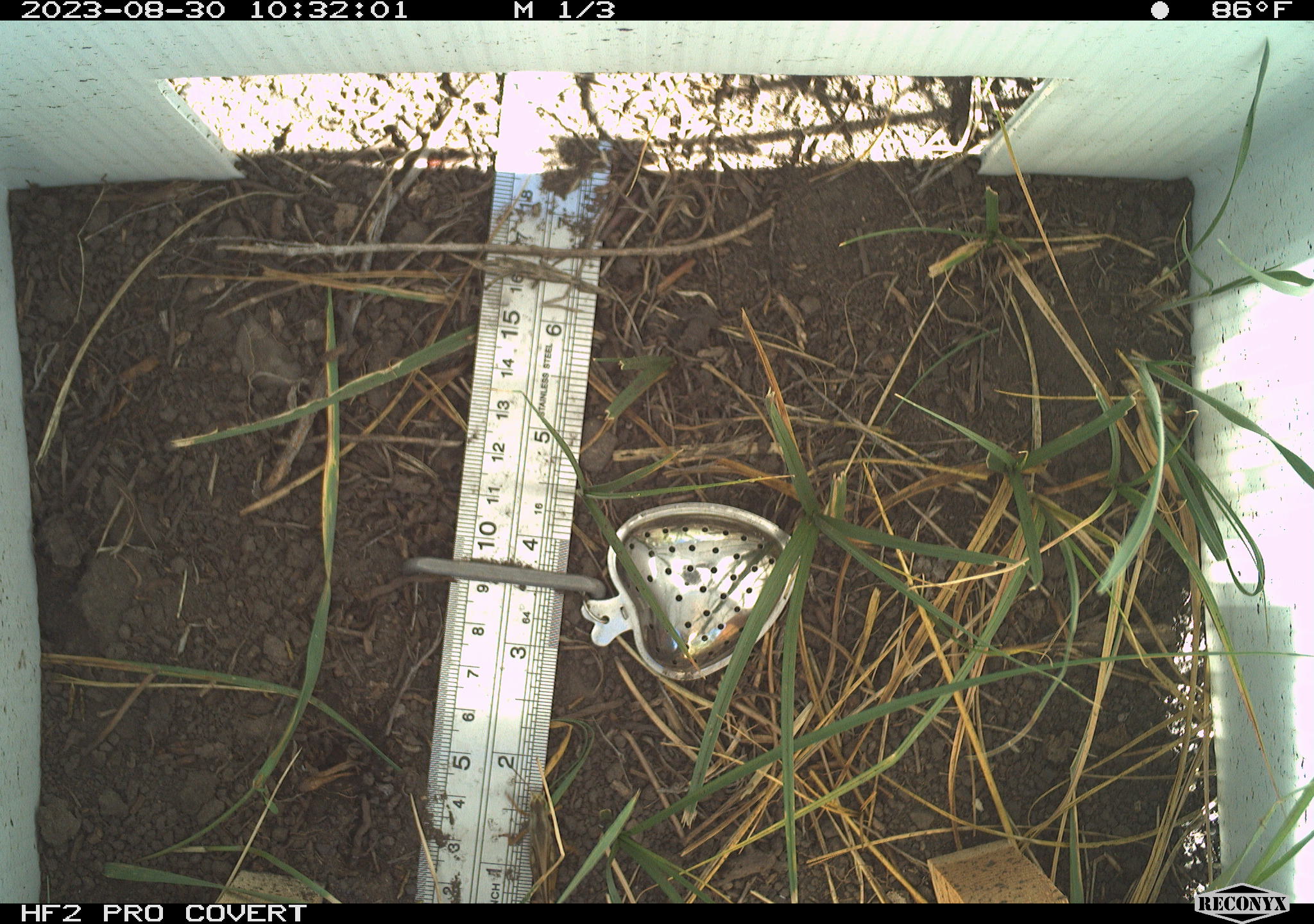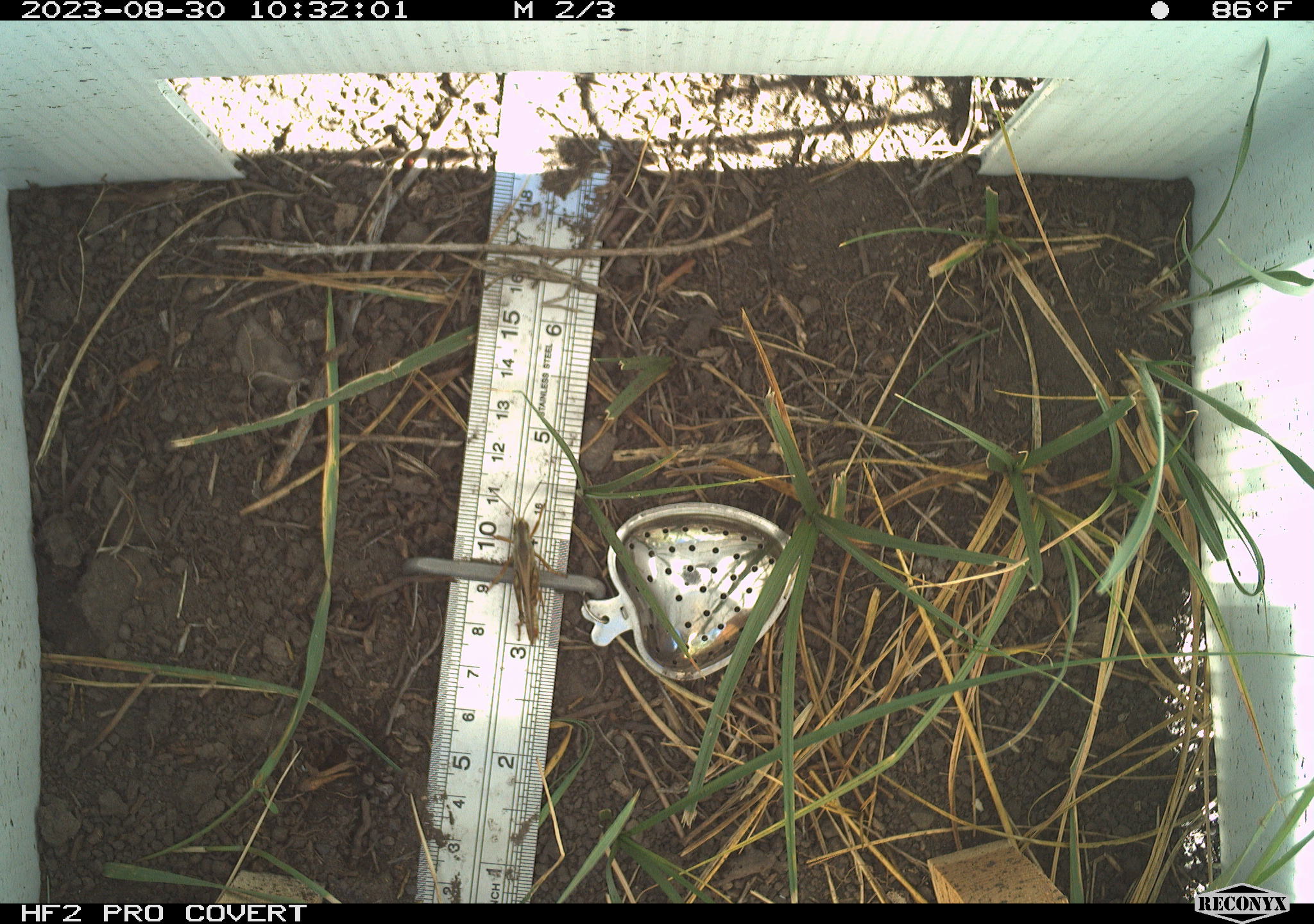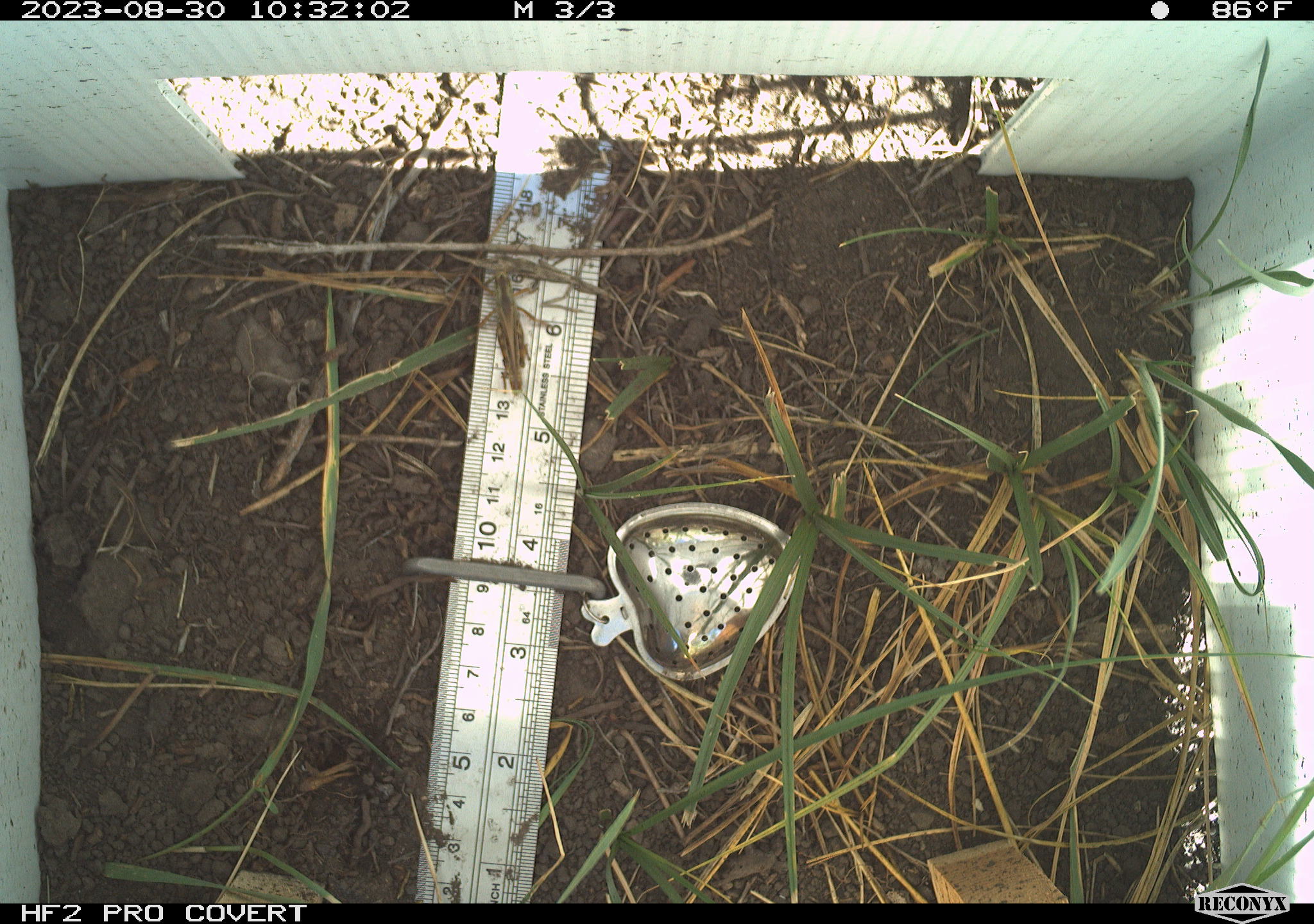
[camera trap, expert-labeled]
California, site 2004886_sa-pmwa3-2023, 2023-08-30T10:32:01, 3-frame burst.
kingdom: Animalia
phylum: Arthropoda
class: Insecta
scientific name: Insecta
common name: insect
Insect (Insecta).